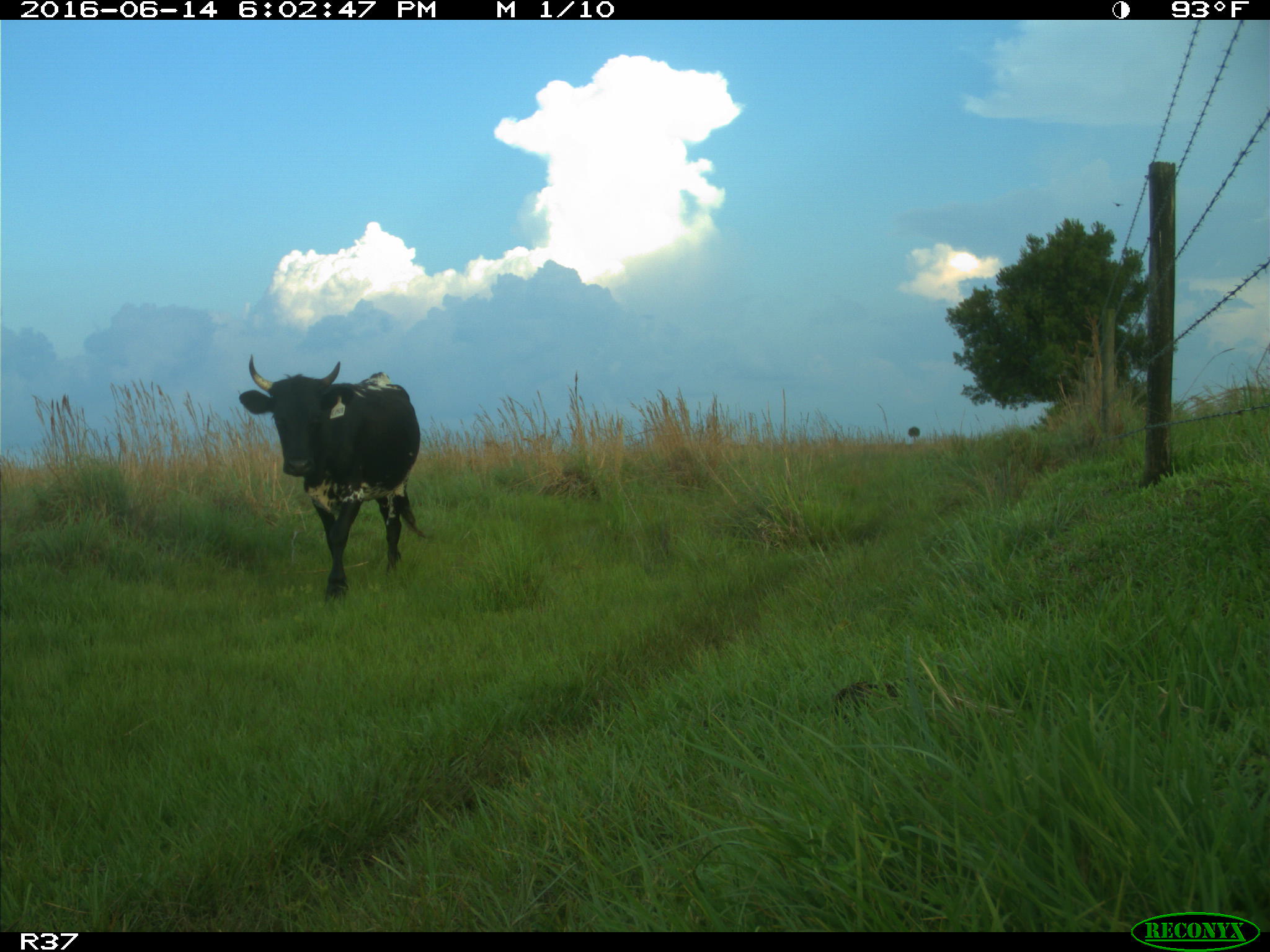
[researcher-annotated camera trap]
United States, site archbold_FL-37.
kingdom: Animalia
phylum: Chordata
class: Mammalia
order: Artiodactyla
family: Bovidae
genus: Bos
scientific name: Bos taurus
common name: domestic cow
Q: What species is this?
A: Bos taurus (domestic cow).